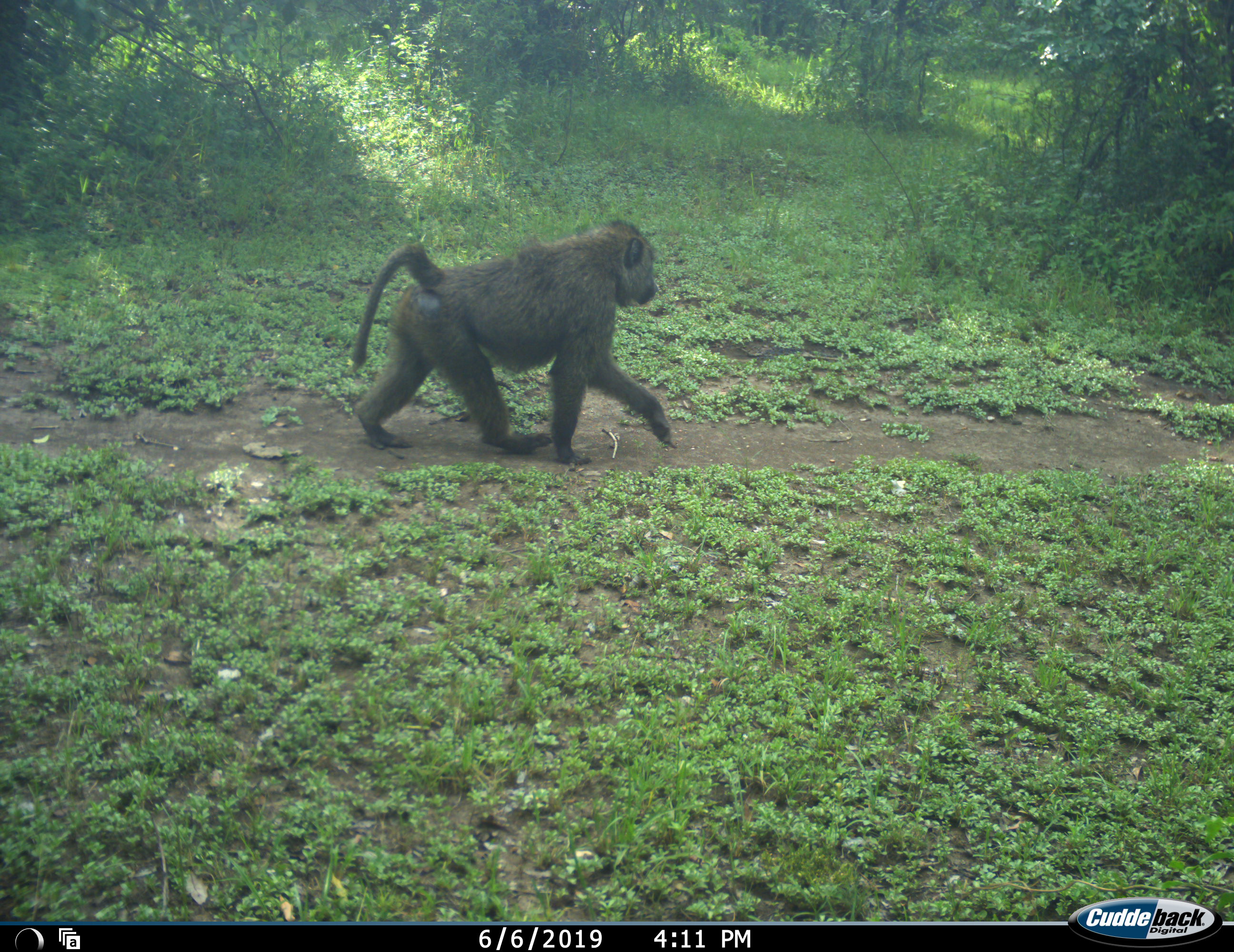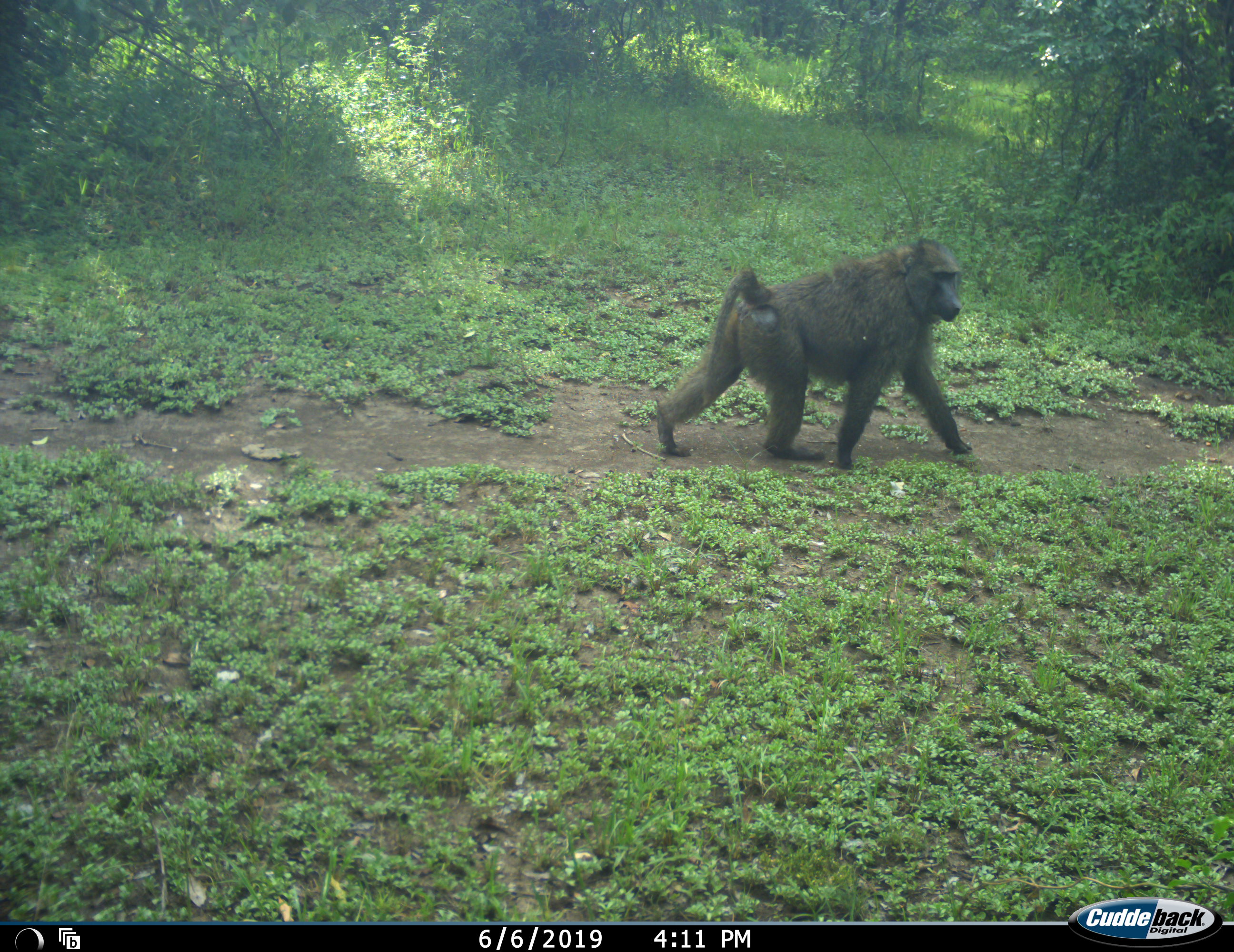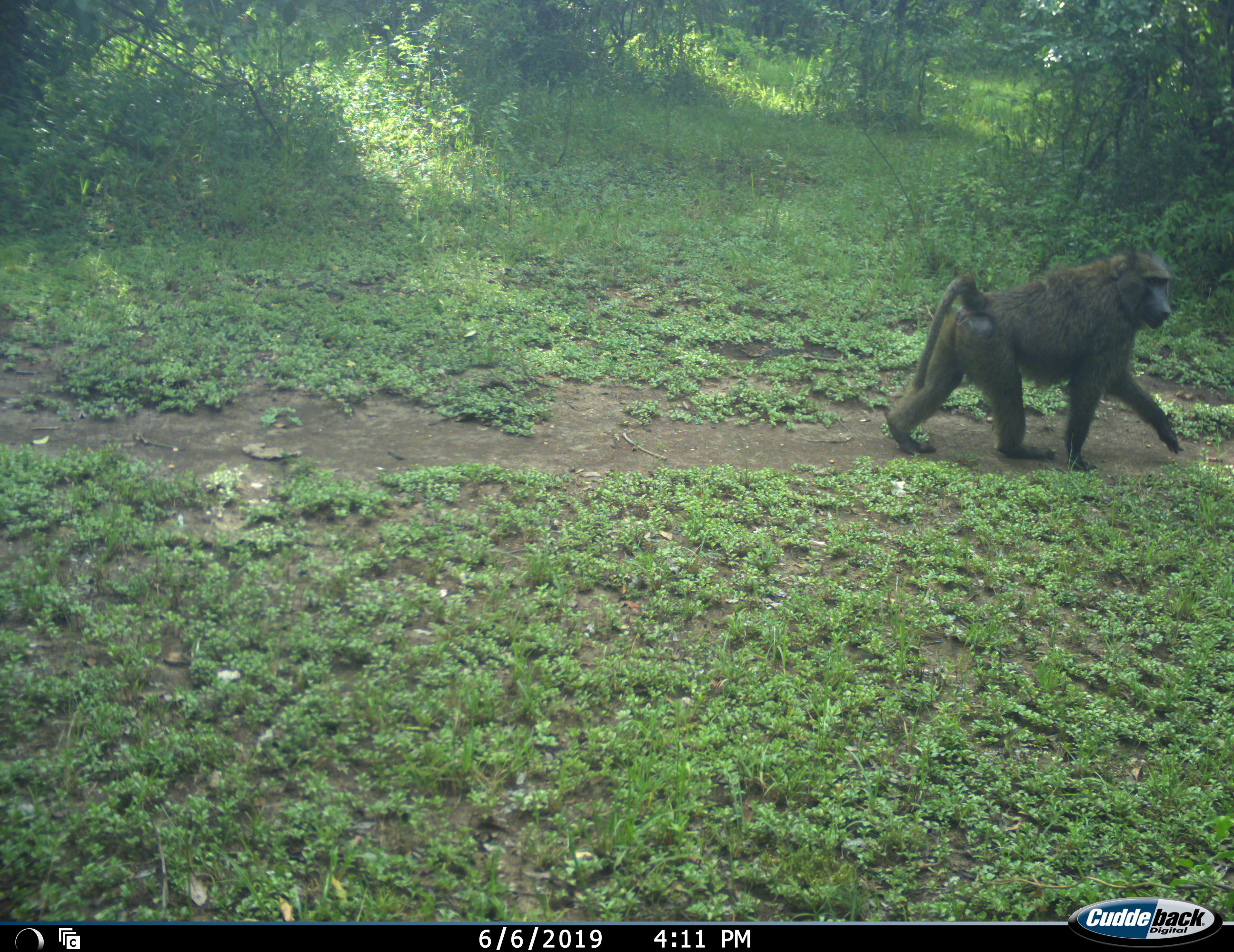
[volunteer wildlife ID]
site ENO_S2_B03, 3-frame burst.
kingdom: Animalia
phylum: Chordata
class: Mammalia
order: Primates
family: Cercopithecidae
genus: Papio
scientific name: Papio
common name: baboon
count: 1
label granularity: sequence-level